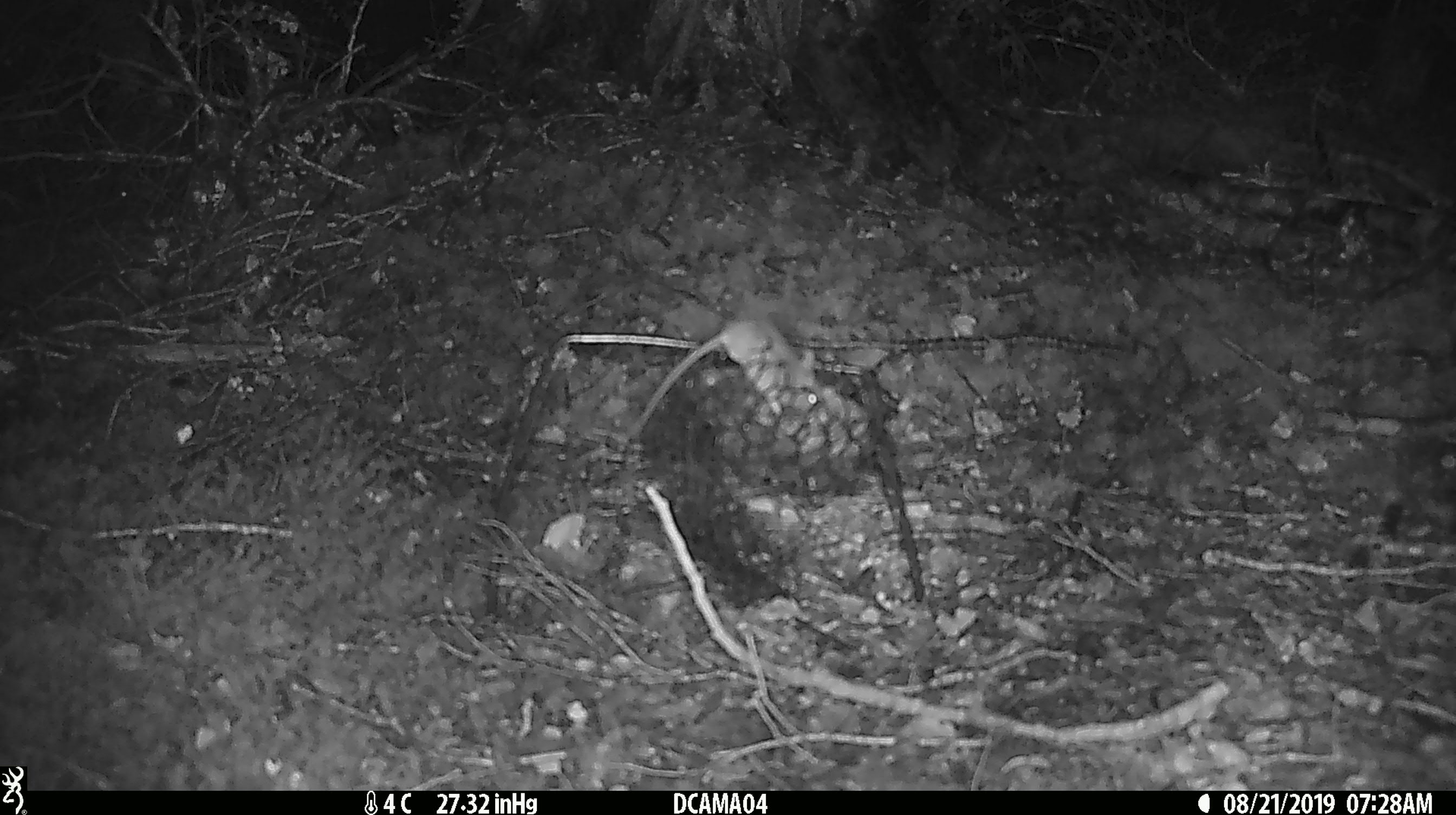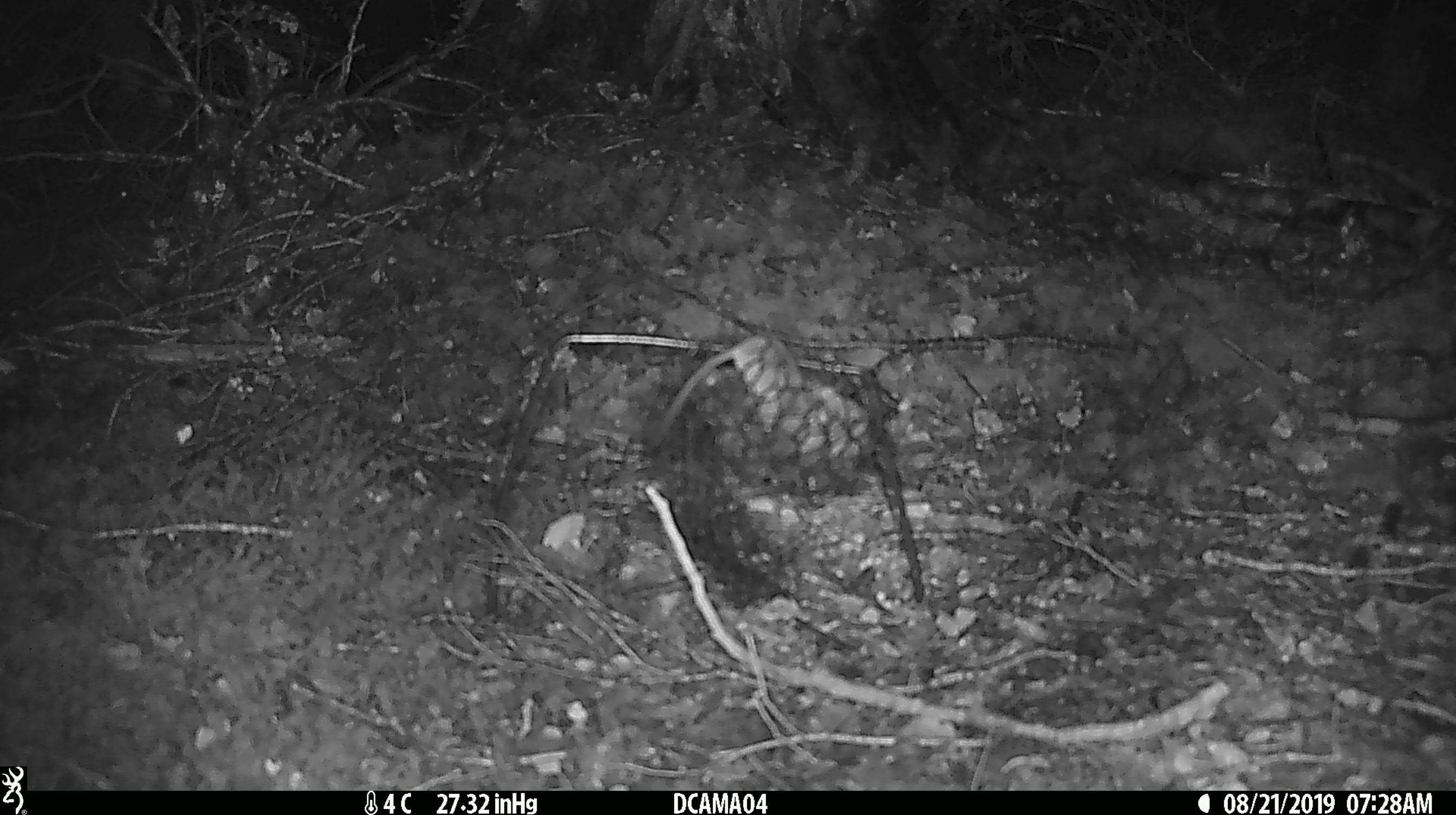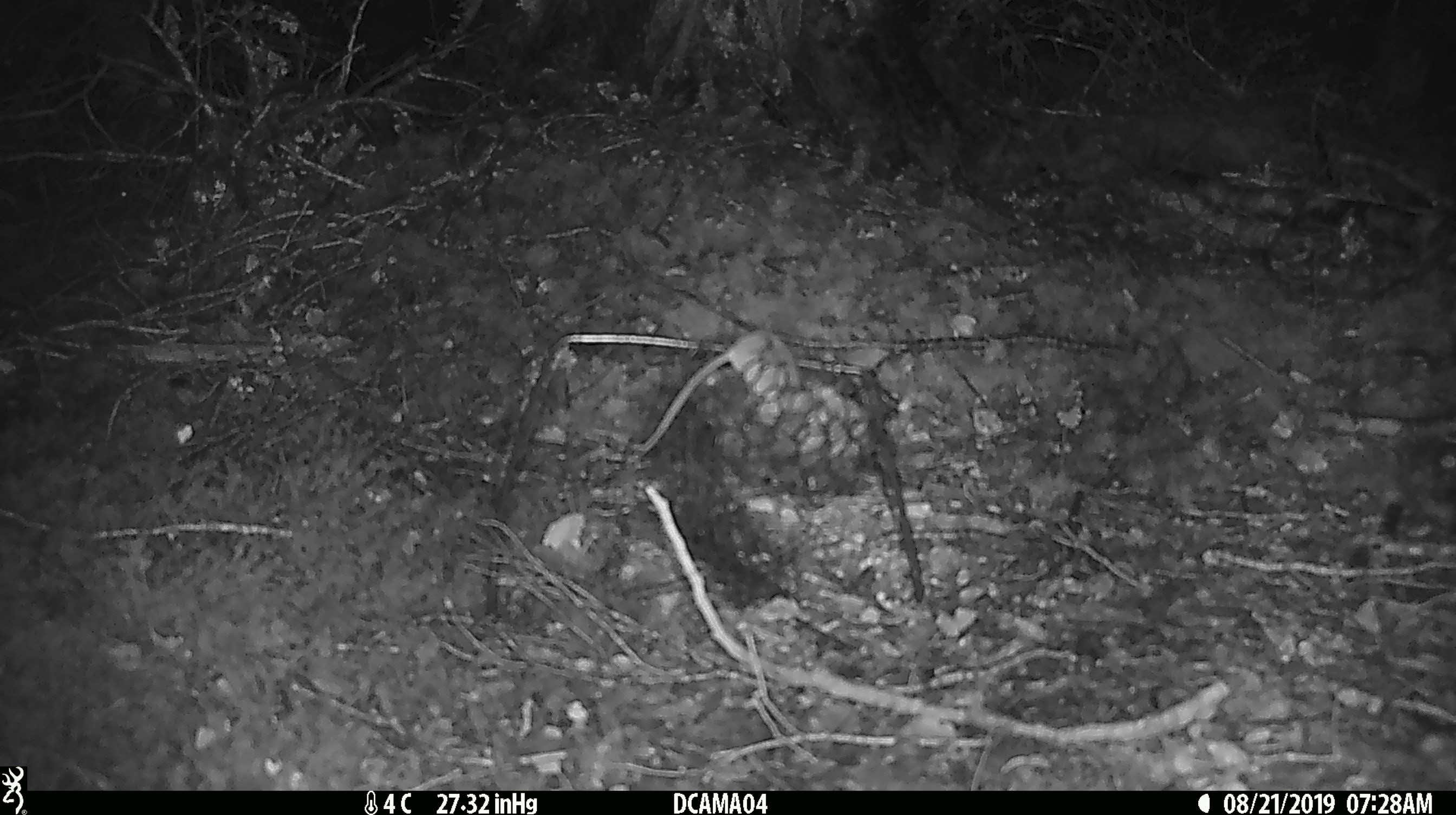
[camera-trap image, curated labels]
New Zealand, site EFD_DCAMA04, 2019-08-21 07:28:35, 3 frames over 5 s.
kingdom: Animalia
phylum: Chordata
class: Mammalia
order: Rodentia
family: Muridae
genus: Mus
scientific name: Mus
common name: mouse